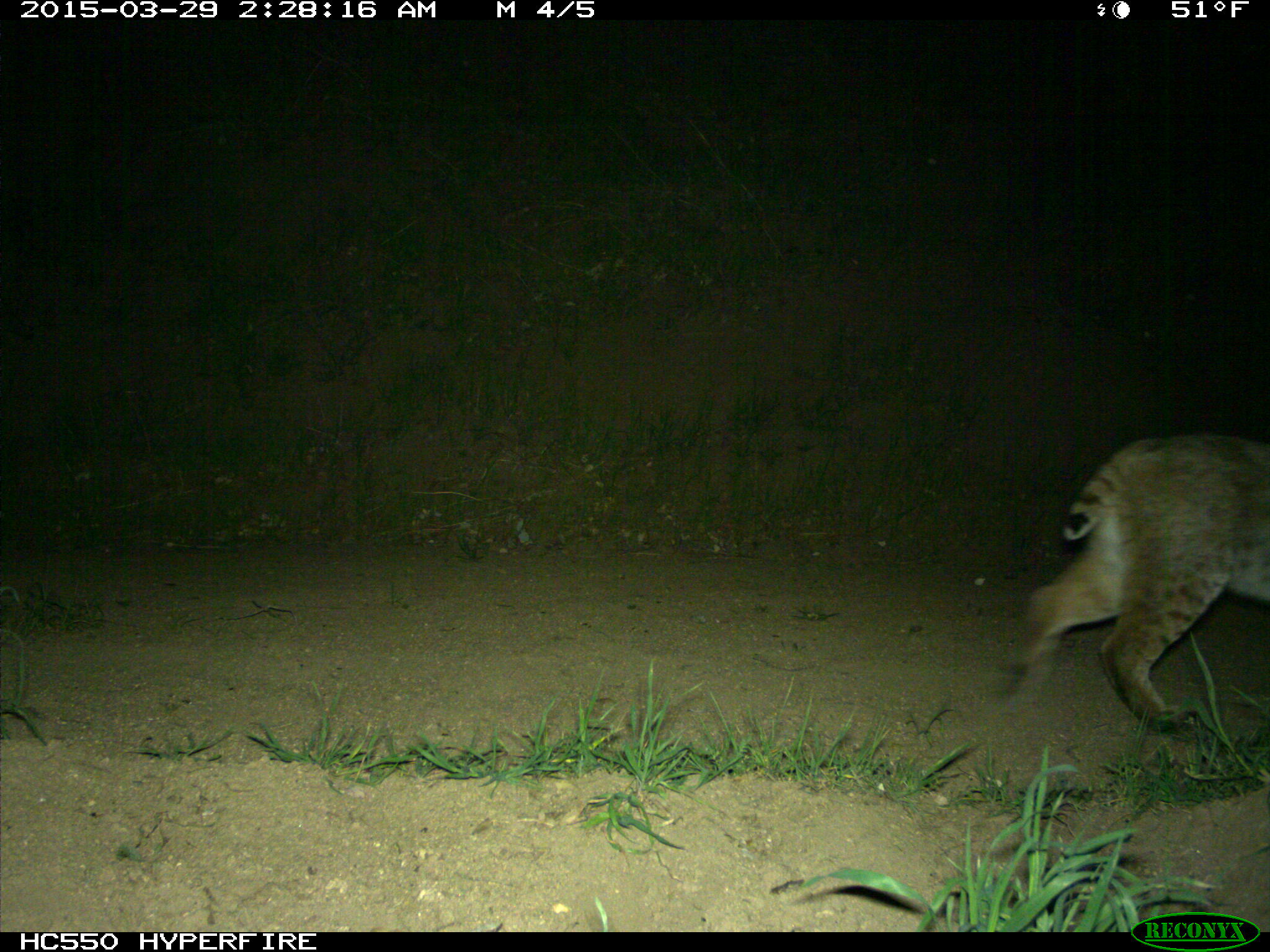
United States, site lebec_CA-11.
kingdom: Animalia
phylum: Chordata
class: Mammalia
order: Carnivora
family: Felidae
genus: Lynx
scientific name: Lynx rufus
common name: bobcat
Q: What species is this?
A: Lynx rufus (bobcat).